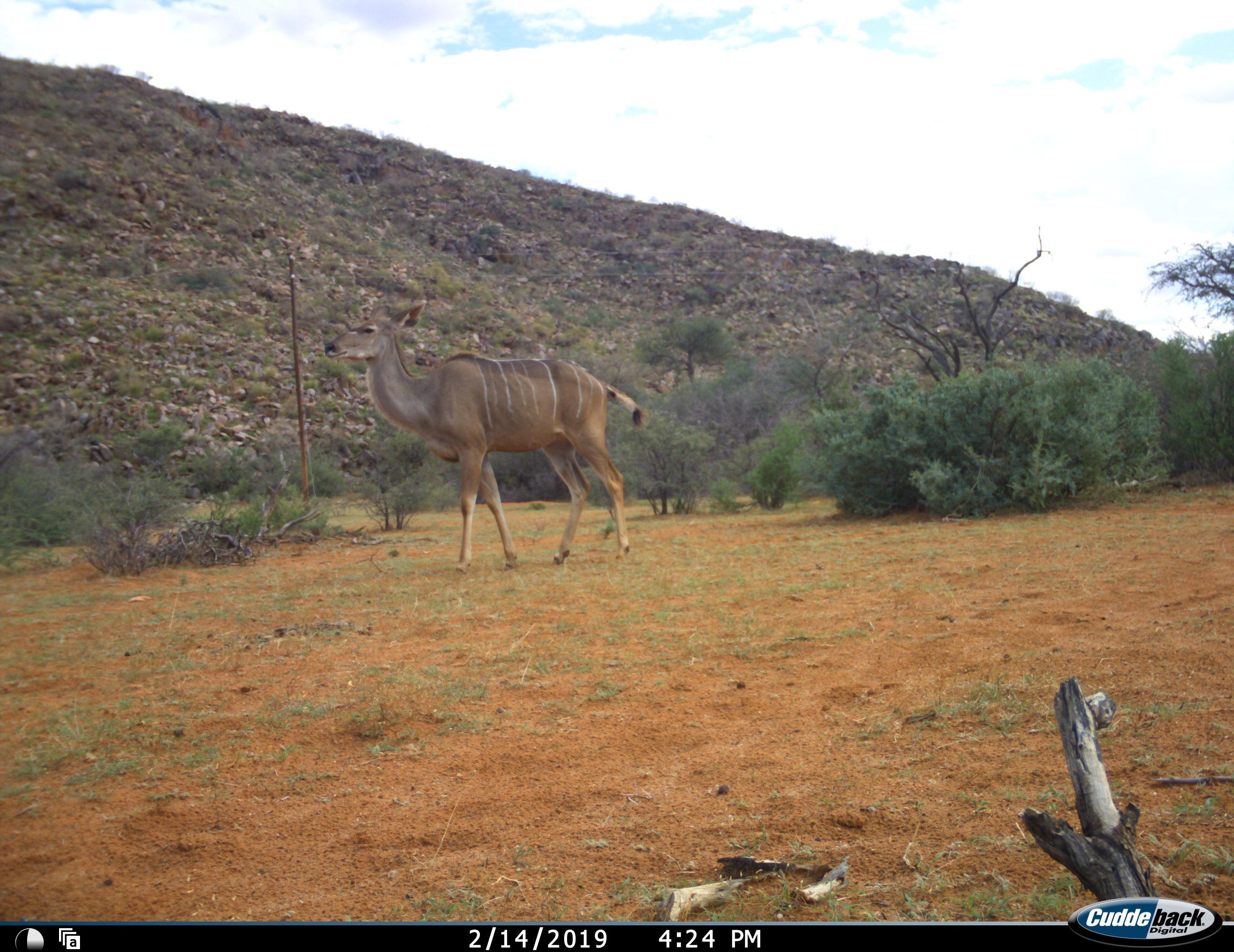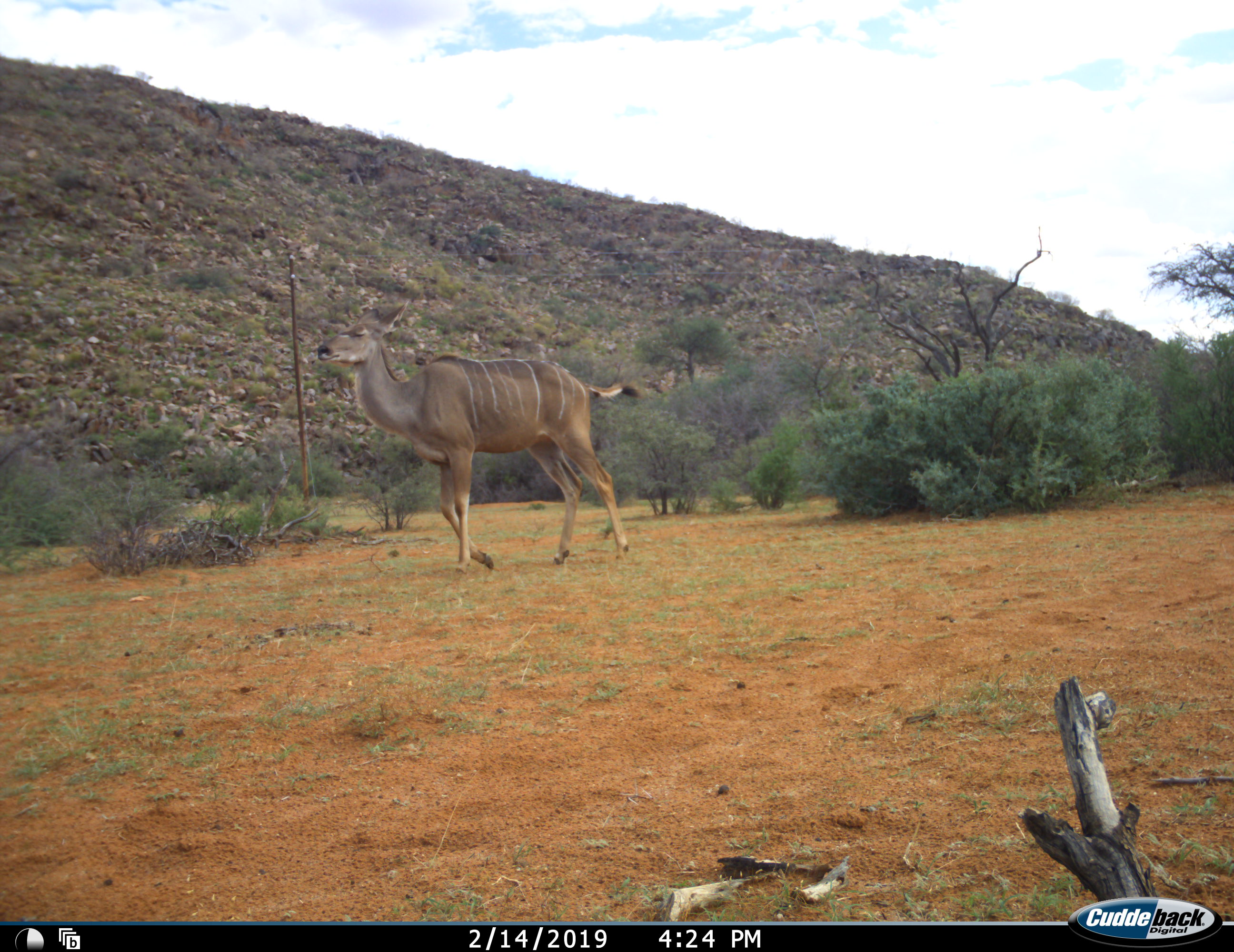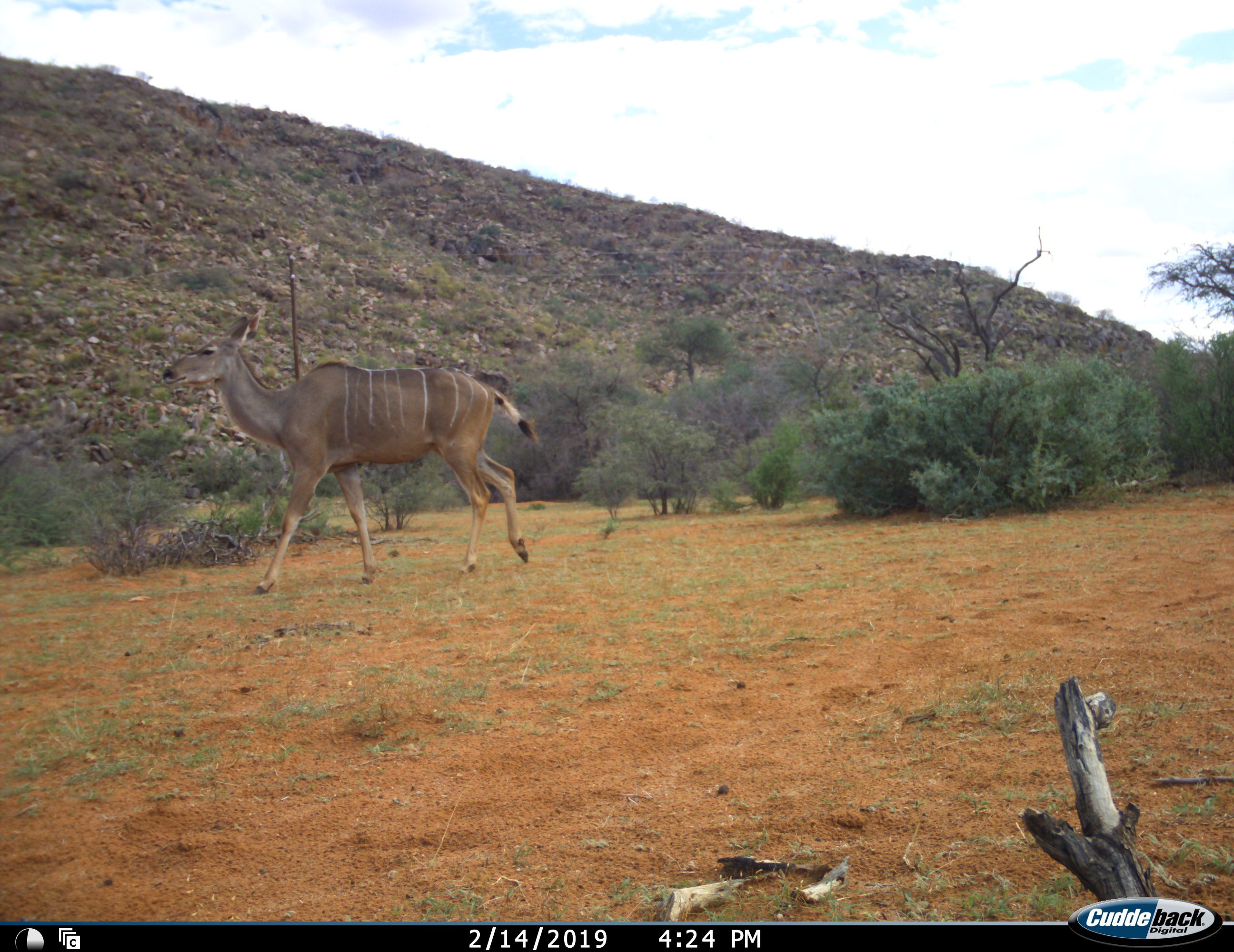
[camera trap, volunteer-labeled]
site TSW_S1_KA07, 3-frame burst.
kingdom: Animalia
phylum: Chordata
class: Mammalia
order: Artiodactyla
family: Bovidae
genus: Tragelaphus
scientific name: Tragelaphus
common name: kudu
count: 1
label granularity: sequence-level